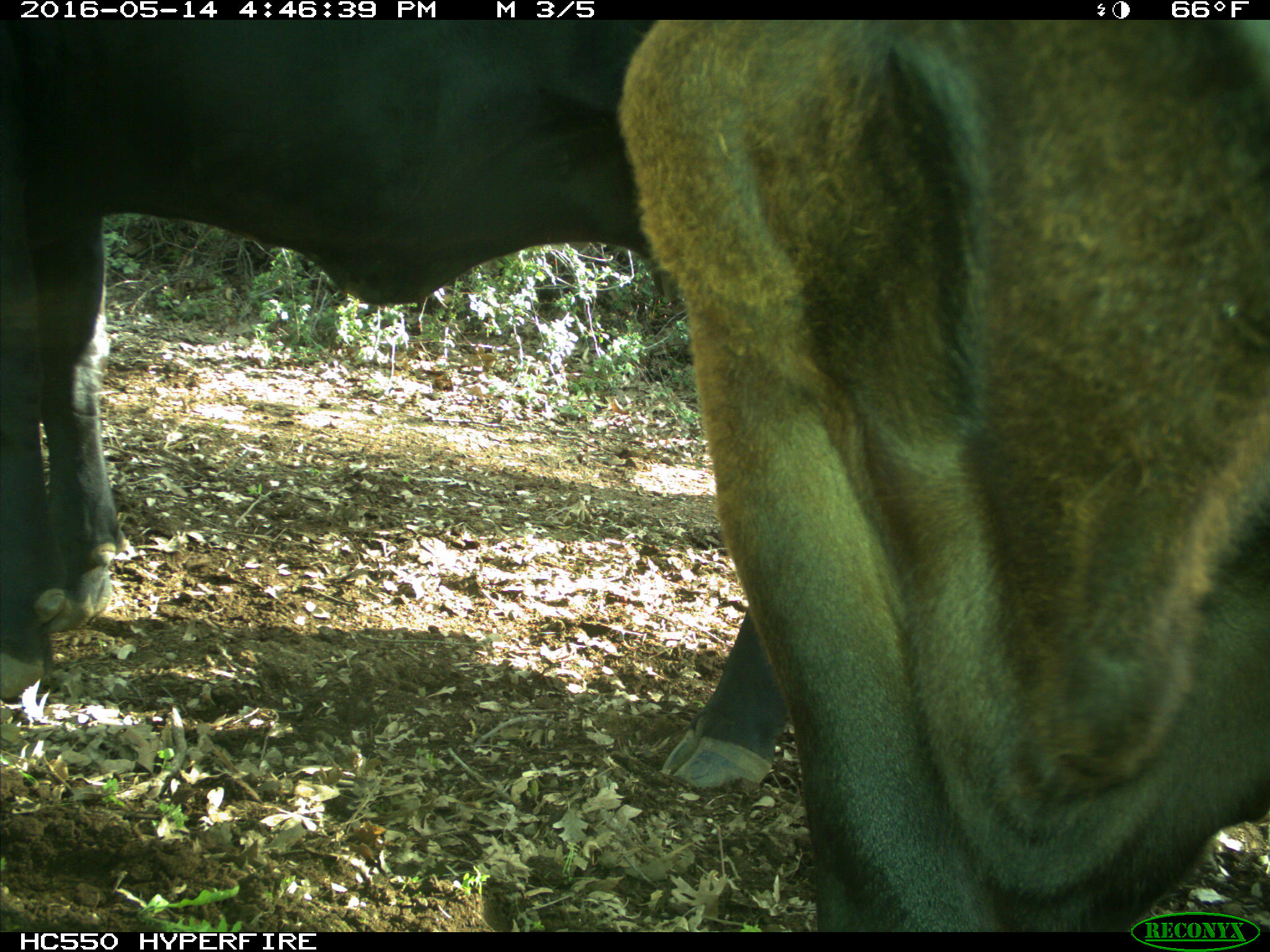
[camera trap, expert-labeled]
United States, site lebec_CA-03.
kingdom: Animalia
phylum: Chordata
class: Mammalia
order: Artiodactyla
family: Bovidae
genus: Bos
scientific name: Bos taurus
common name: domestic cow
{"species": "Bos taurus (domestic cow)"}